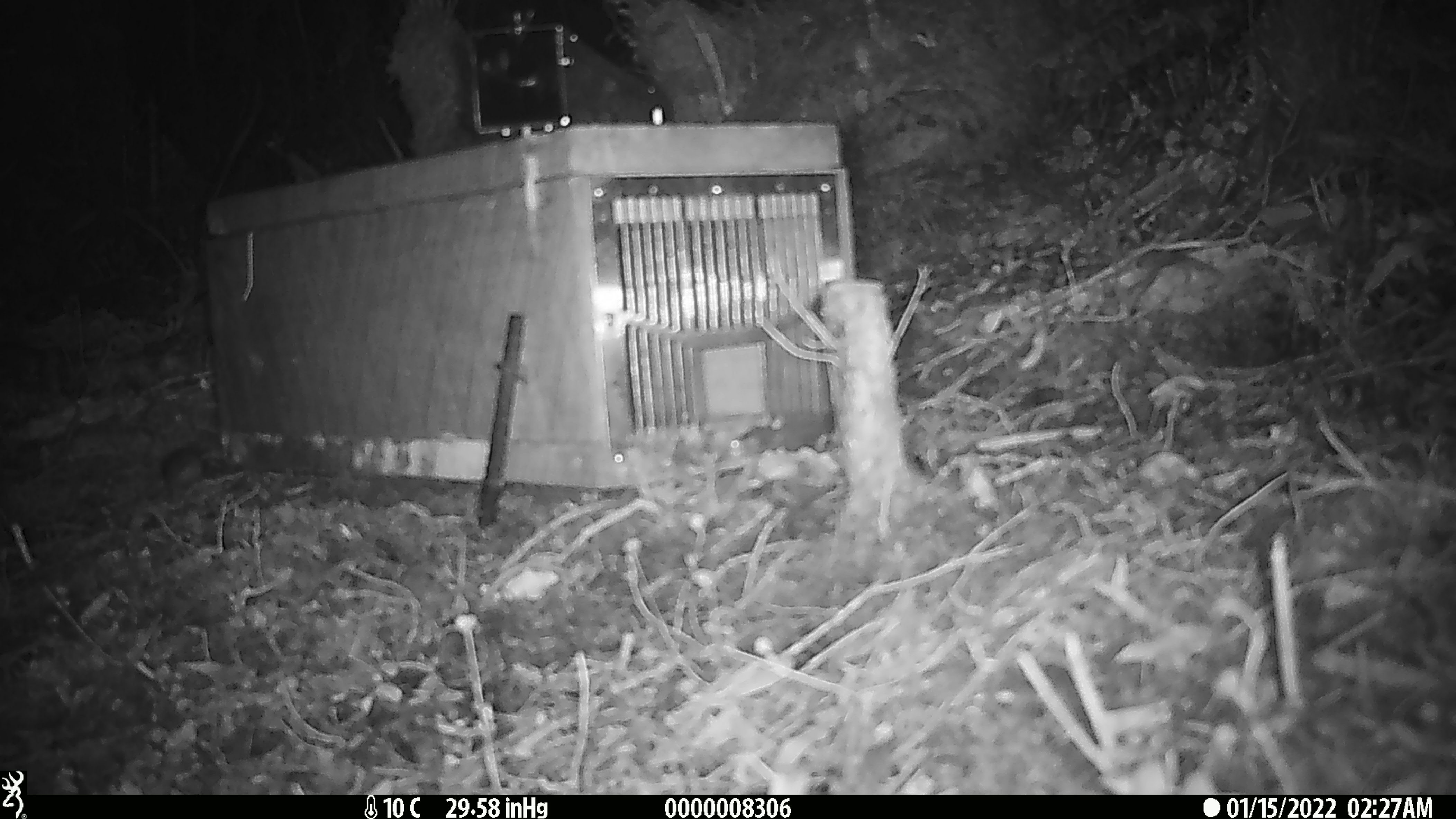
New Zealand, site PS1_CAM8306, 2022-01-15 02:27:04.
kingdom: Animalia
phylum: Chordata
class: Mammalia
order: Rodentia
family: Muridae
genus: Mus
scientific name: Mus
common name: mouse